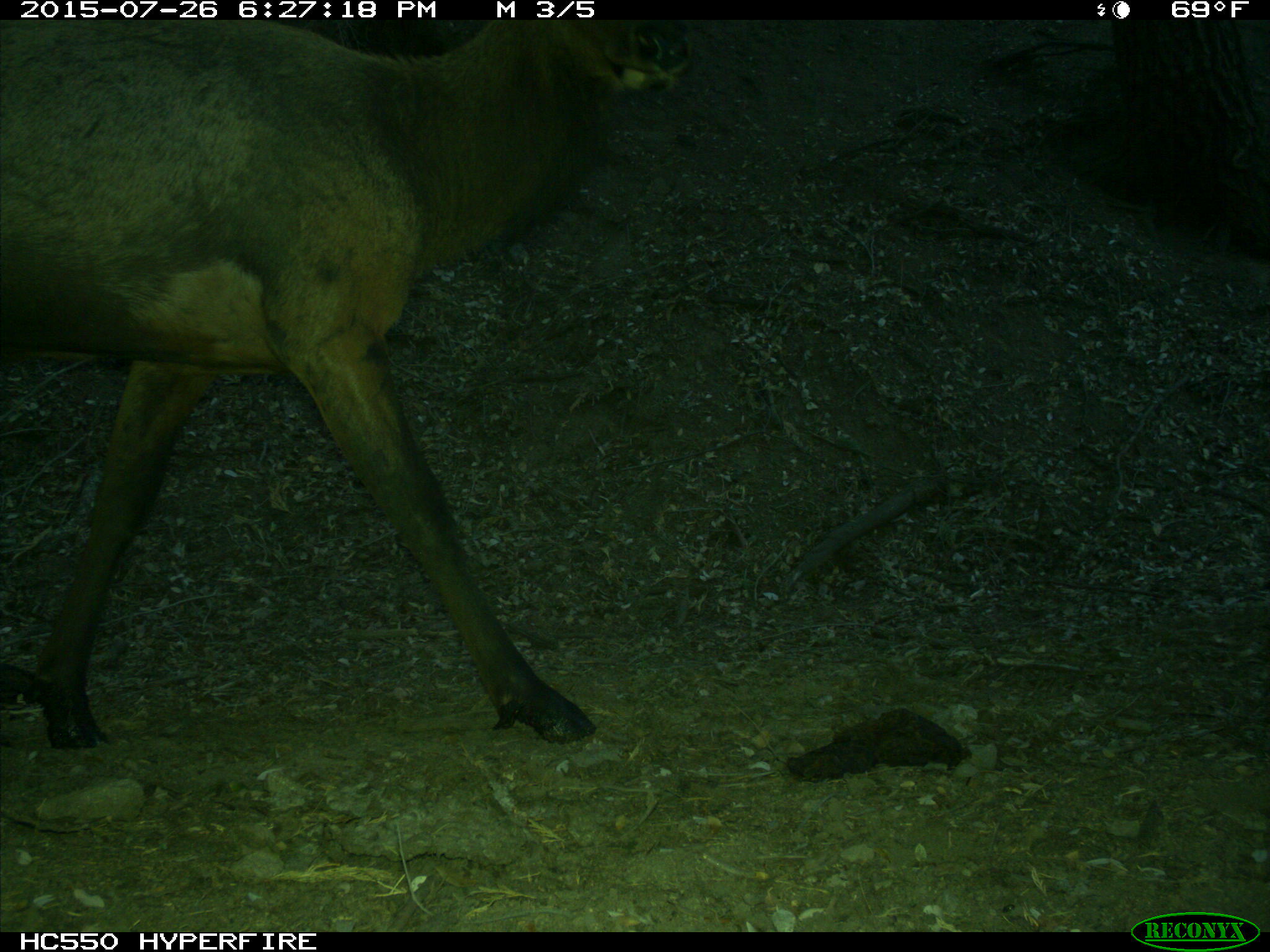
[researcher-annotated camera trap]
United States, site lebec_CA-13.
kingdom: Animalia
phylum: Chordata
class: Mammalia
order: Artiodactyla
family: Cervidae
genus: Cervus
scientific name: Cervus canadensis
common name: elk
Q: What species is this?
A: Cervus canadensis (elk).